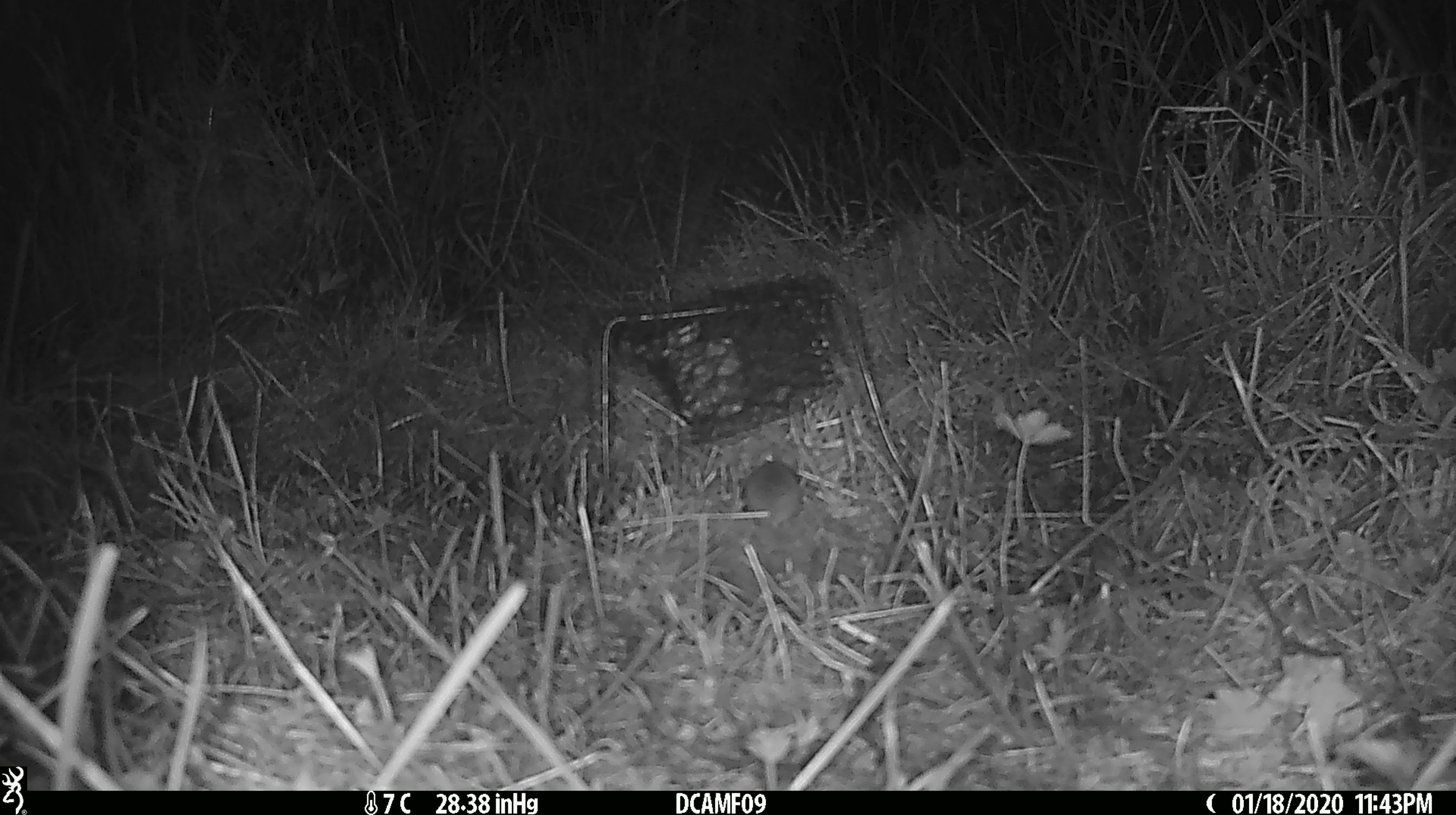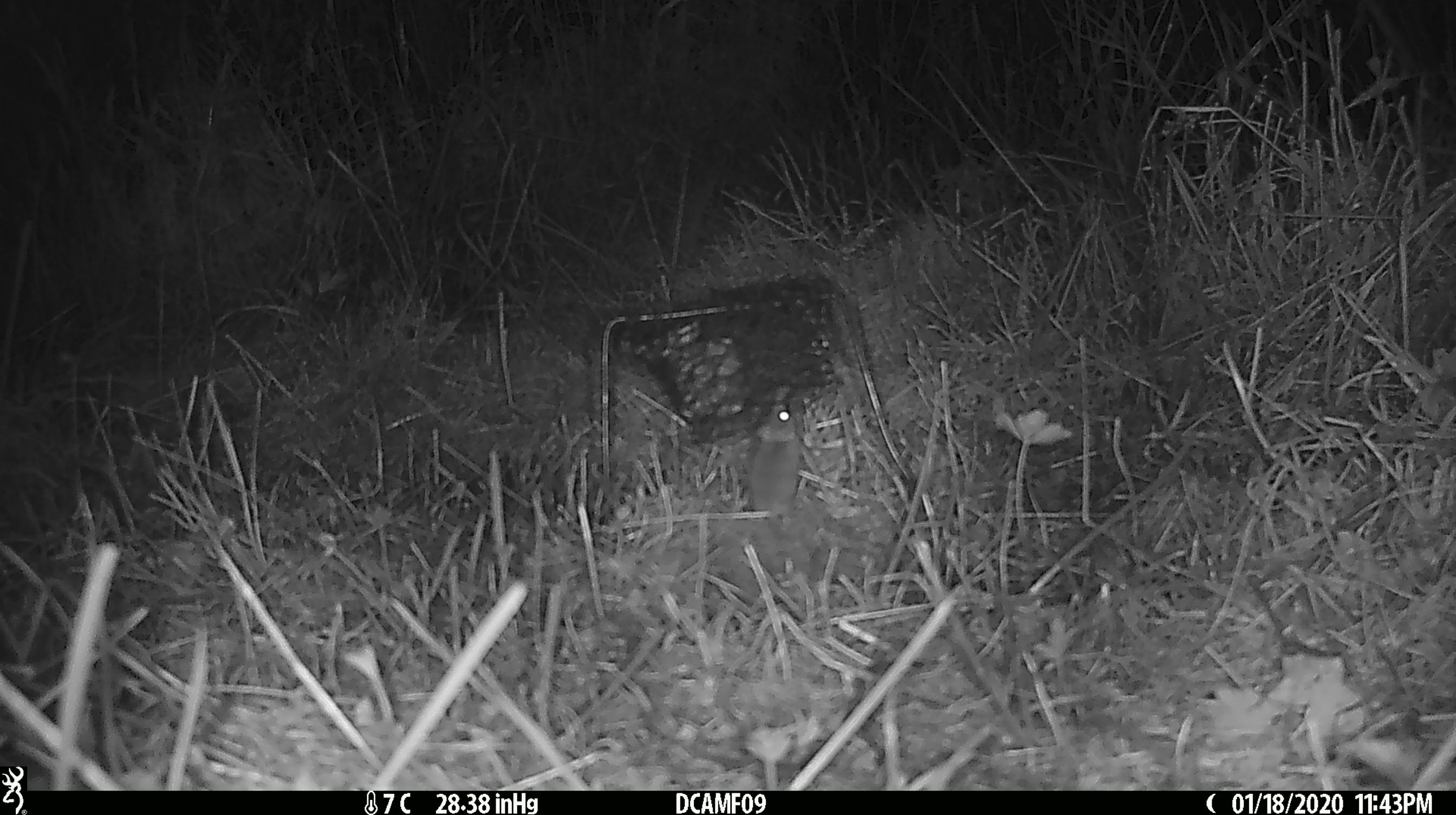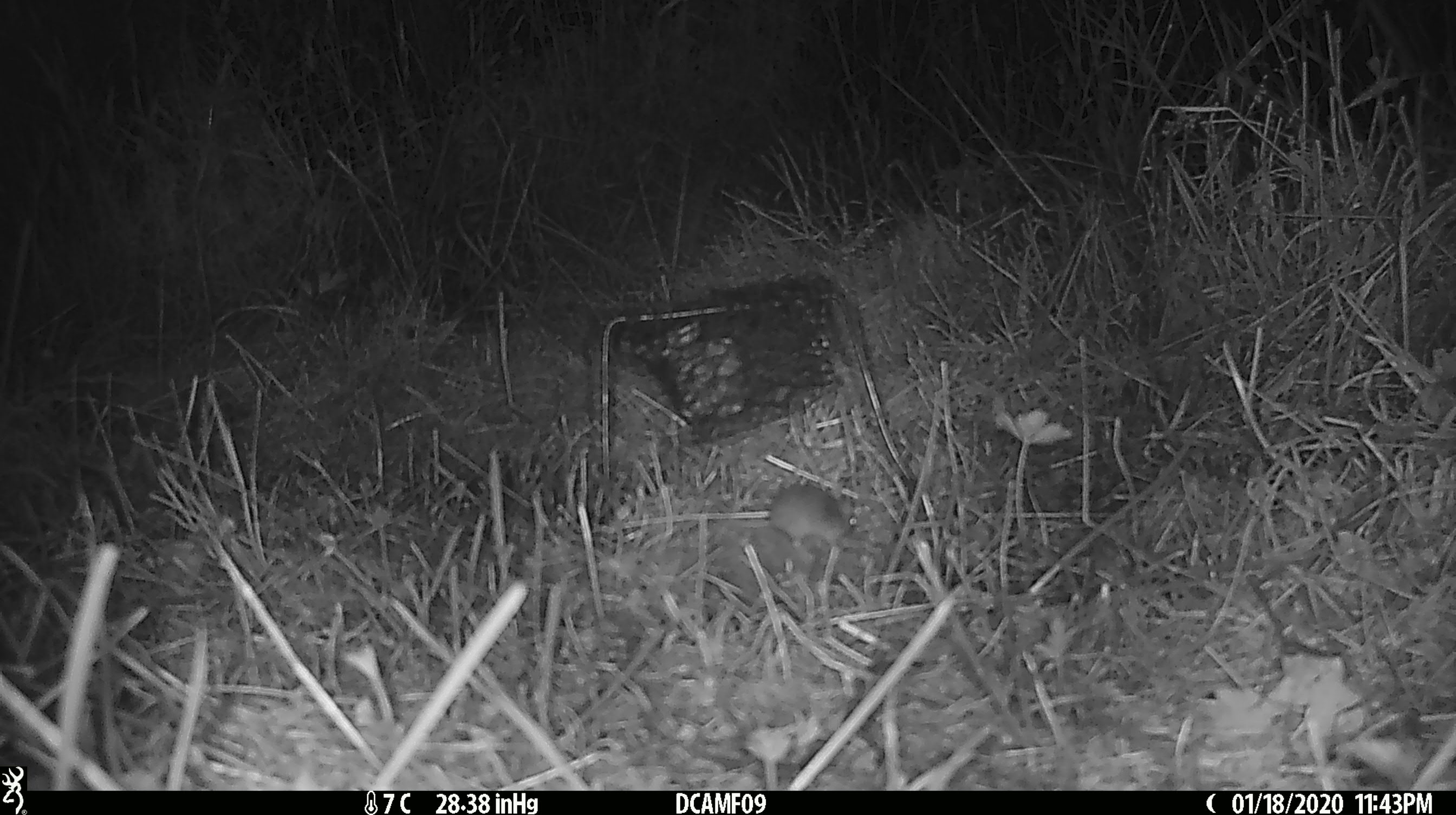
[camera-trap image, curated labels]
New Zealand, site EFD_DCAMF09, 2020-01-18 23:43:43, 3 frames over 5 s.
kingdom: Animalia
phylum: Chordata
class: Mammalia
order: Rodentia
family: Muridae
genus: Mus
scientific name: Mus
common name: mouse